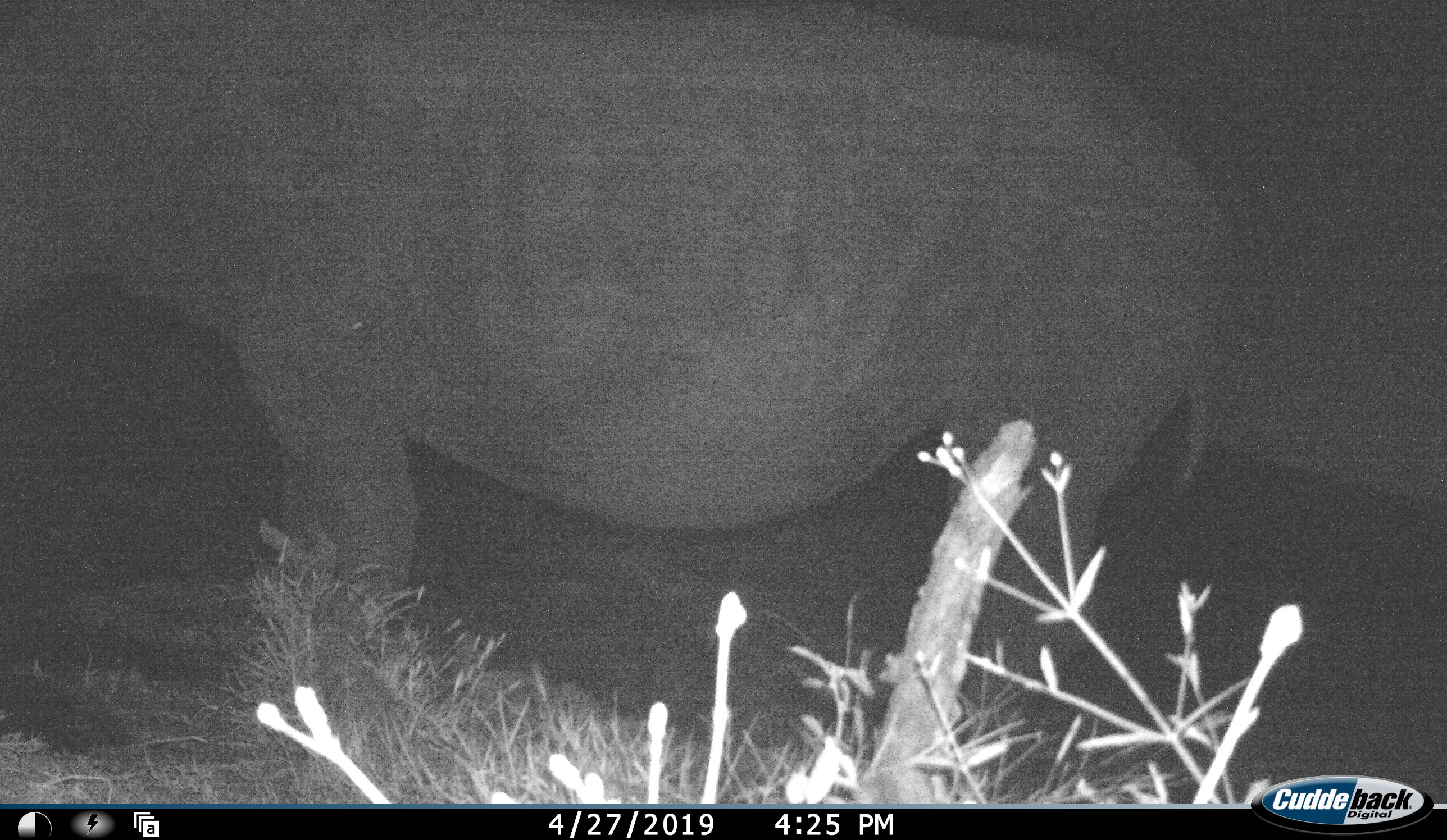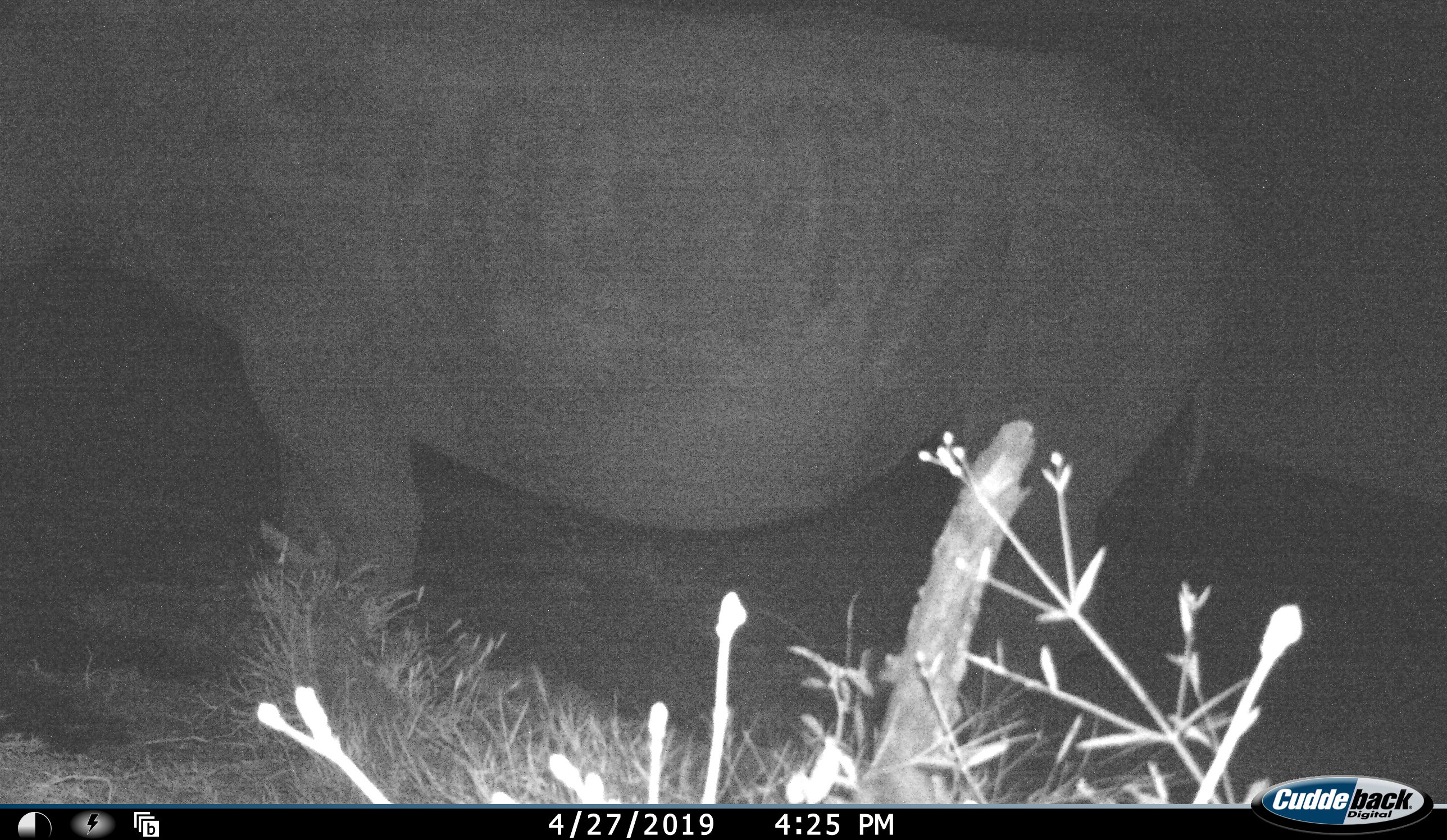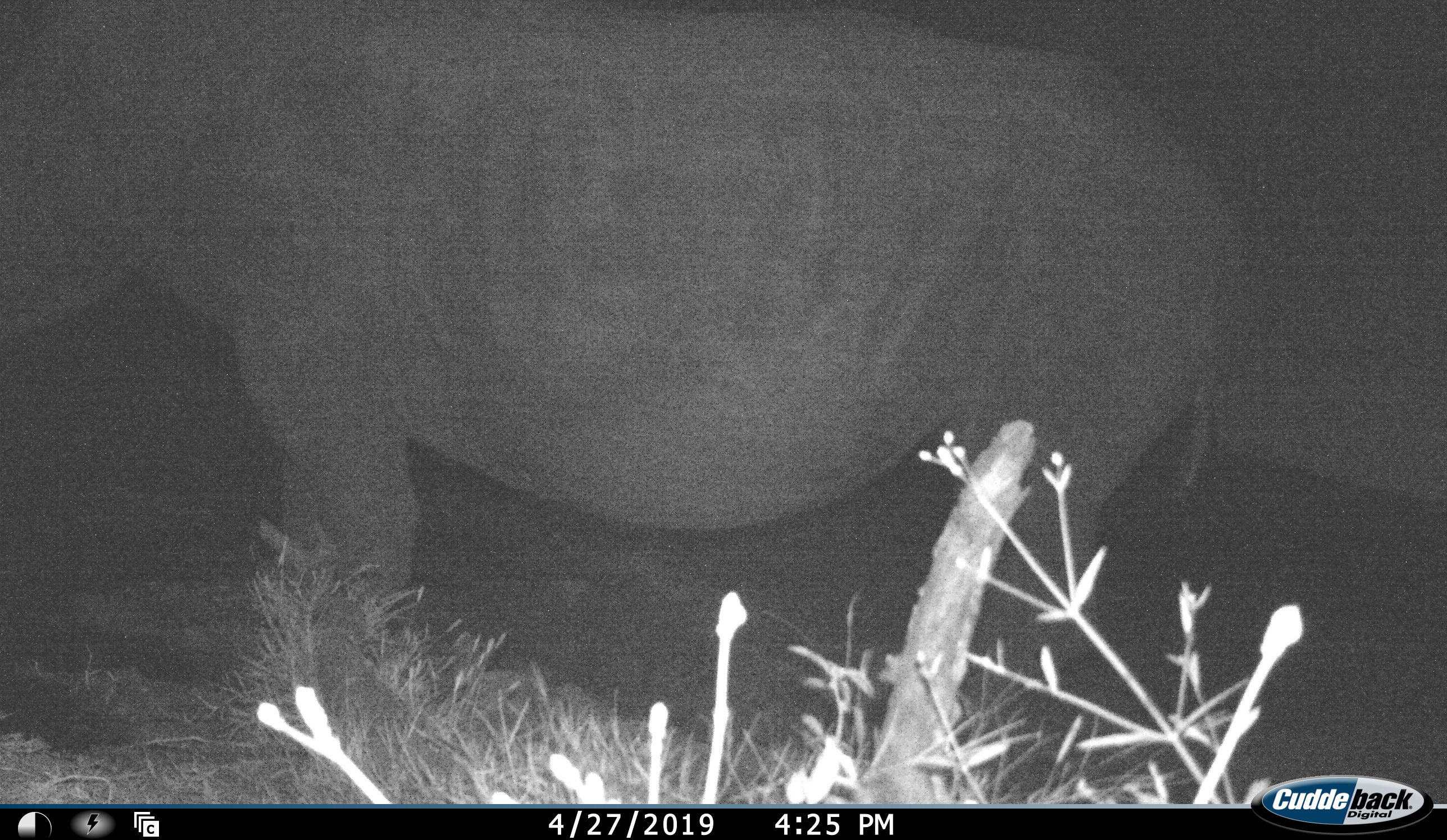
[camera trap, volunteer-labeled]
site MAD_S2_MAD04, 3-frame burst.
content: unidentified animal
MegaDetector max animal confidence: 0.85